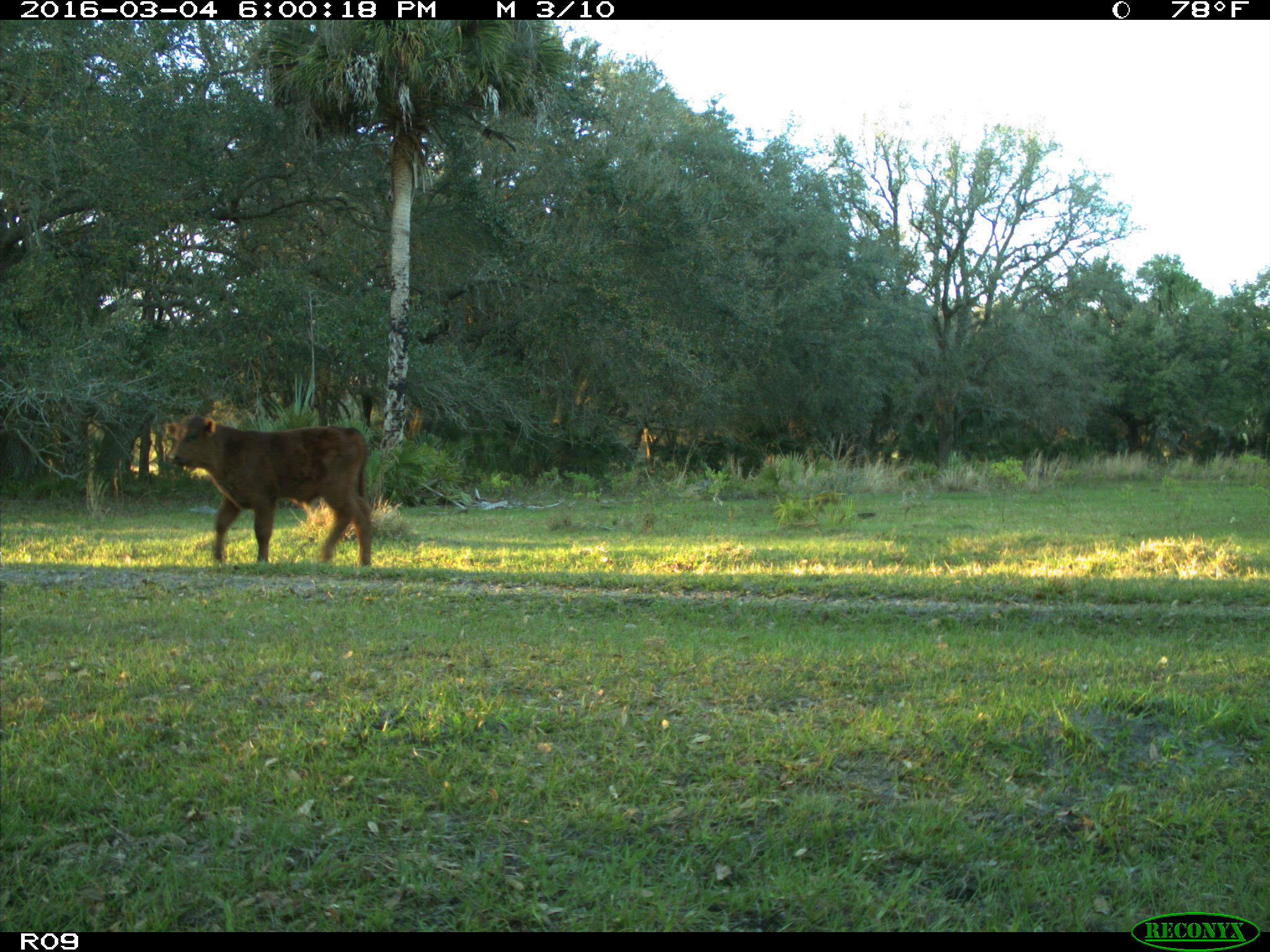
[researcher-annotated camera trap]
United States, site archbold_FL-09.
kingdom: Animalia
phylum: Chordata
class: Mammalia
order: Artiodactyla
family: Bovidae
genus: Bos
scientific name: Bos taurus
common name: domestic cow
Bos taurus (domestic cow).